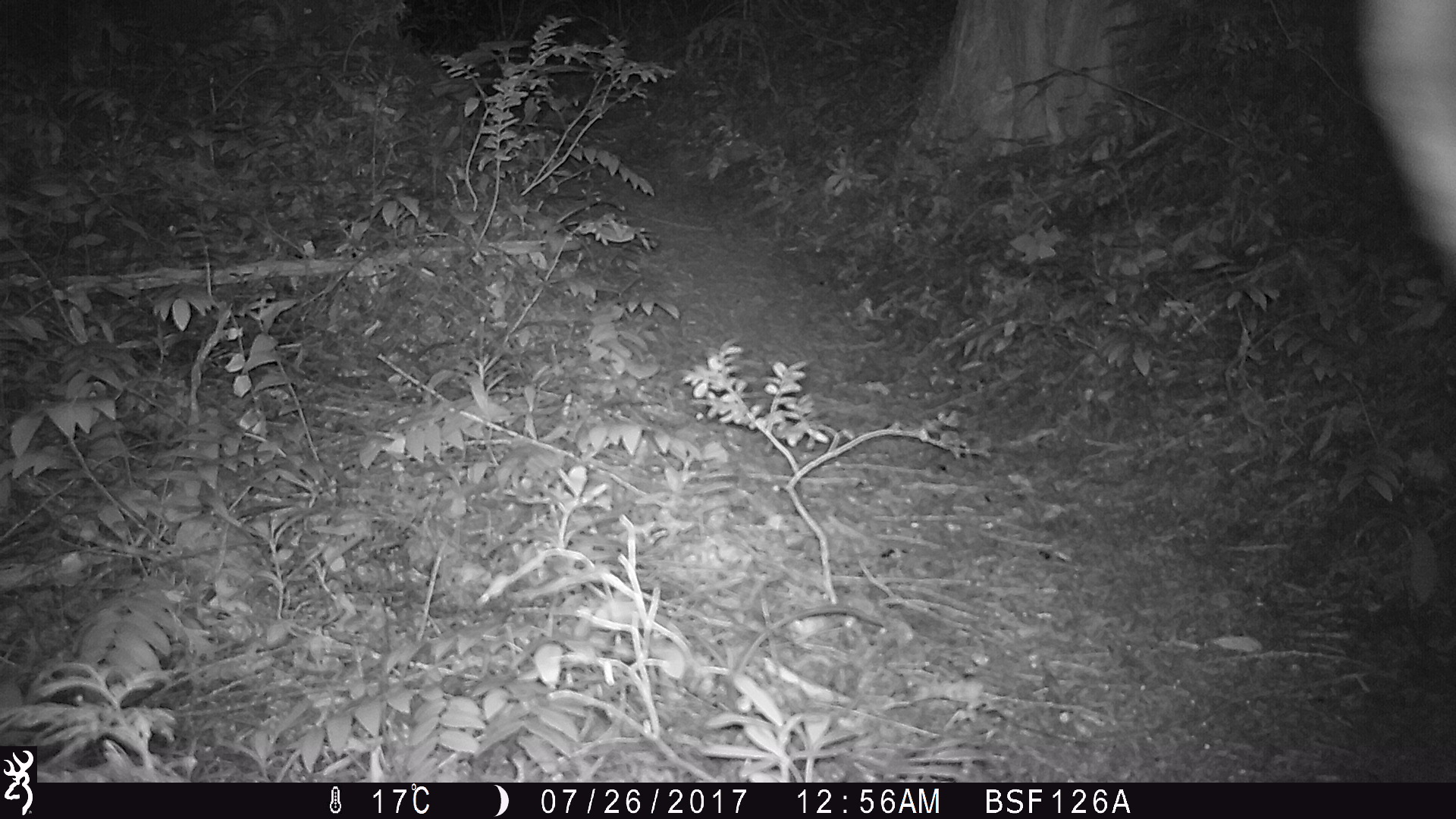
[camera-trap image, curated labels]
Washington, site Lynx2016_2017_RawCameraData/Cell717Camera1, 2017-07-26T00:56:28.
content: unidentified animal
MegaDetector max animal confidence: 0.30